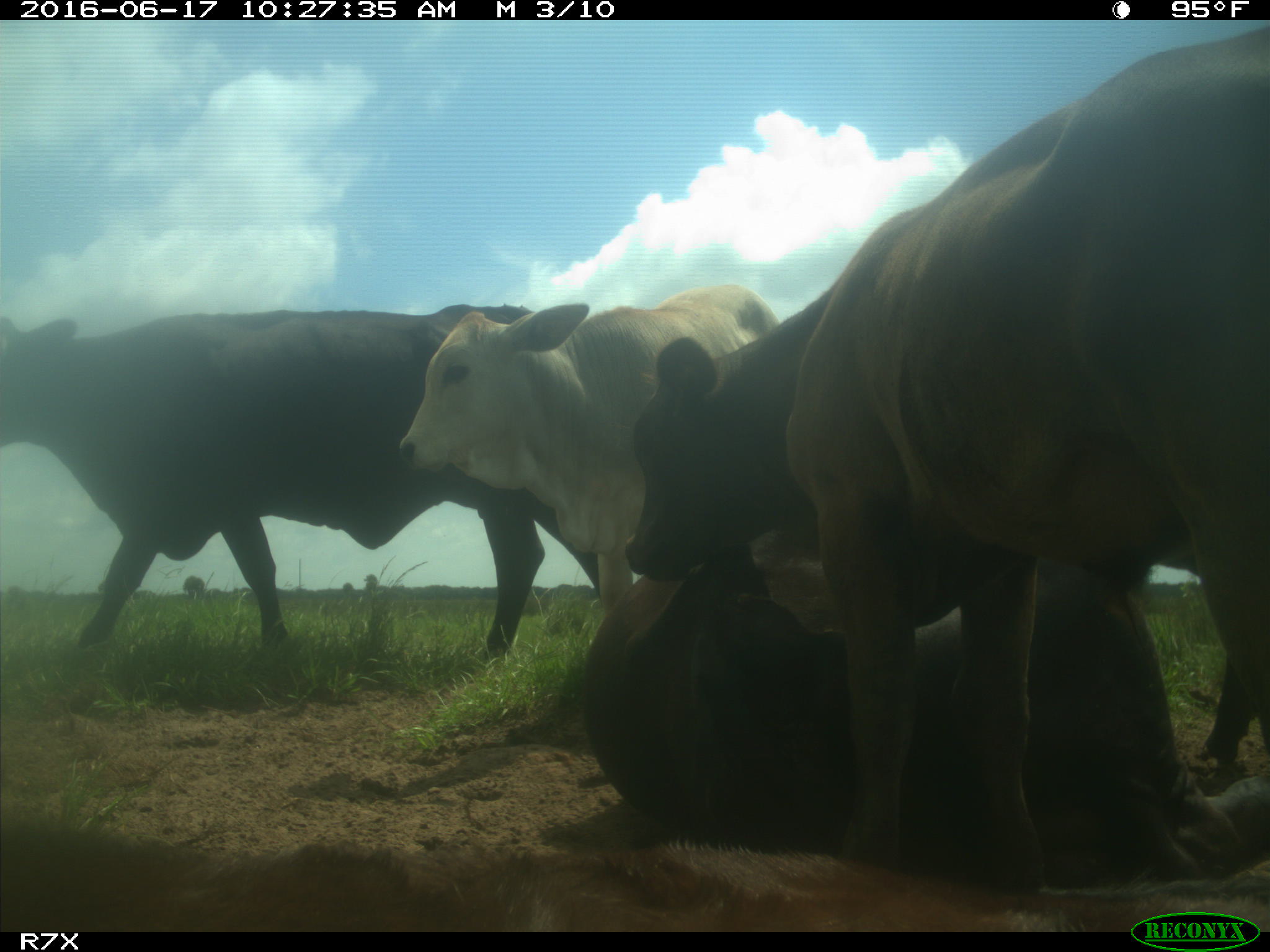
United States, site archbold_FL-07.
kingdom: Animalia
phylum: Chordata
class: Mammalia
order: Artiodactyla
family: Bovidae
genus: Bos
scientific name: Bos taurus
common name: domestic cow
Bos taurus (domestic cow).